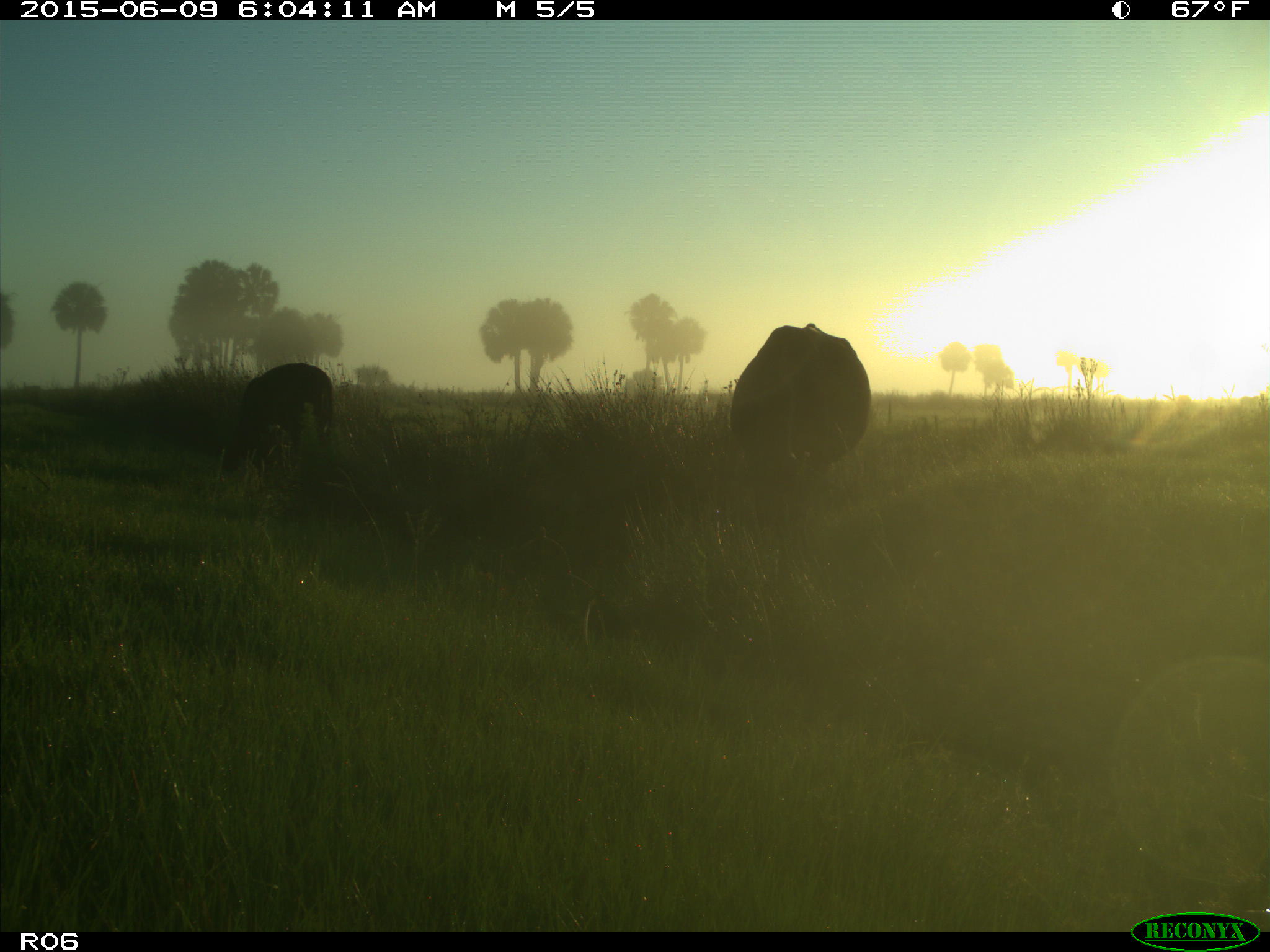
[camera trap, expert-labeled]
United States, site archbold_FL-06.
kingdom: Animalia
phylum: Chordata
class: Mammalia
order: Artiodactyla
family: Bovidae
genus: Bos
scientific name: Bos taurus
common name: domestic cow